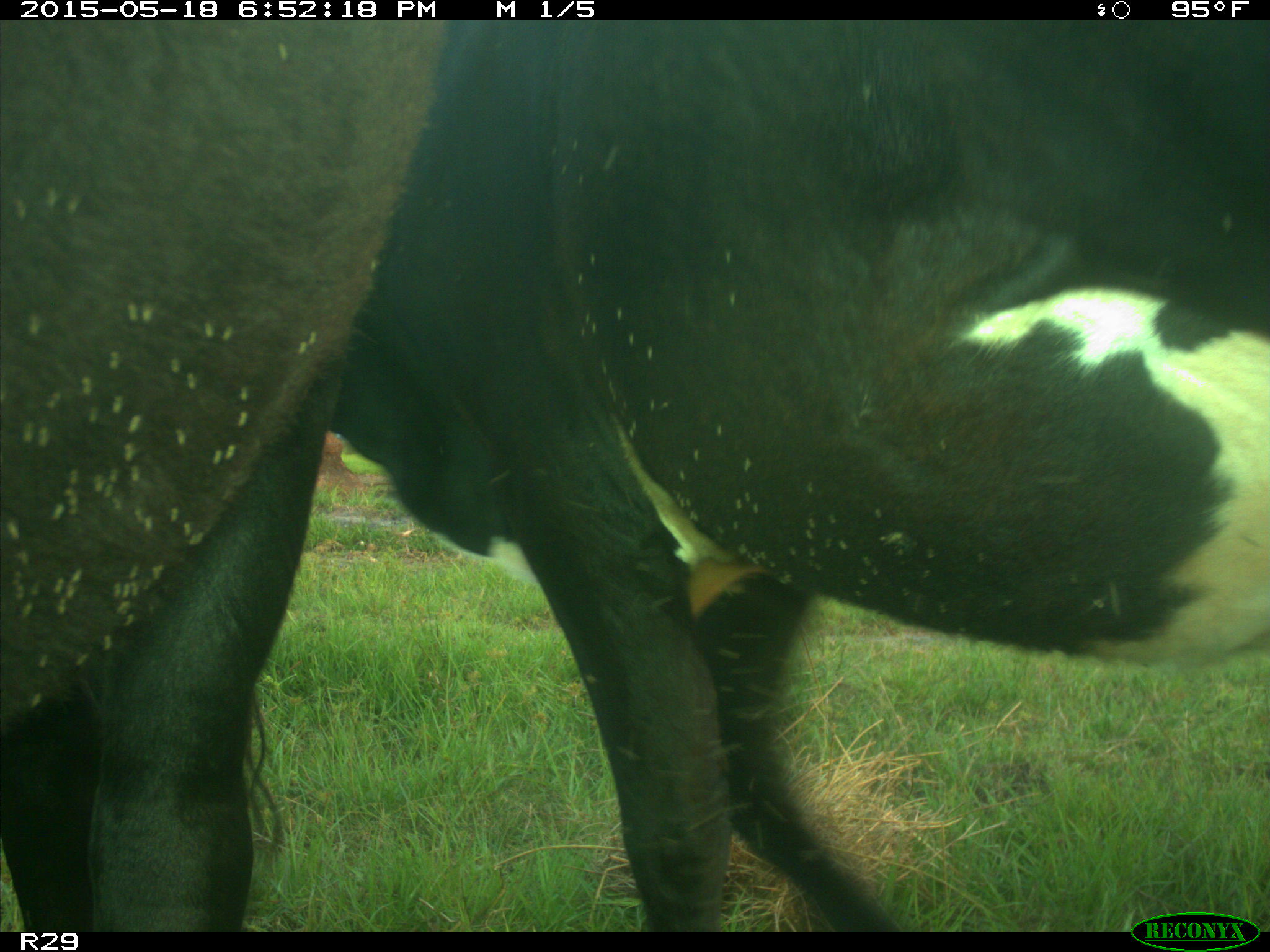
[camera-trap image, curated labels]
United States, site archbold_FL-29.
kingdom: Animalia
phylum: Chordata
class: Mammalia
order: Artiodactyla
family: Bovidae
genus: Bos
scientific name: Bos taurus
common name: domestic cow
Bos taurus (domestic cow).